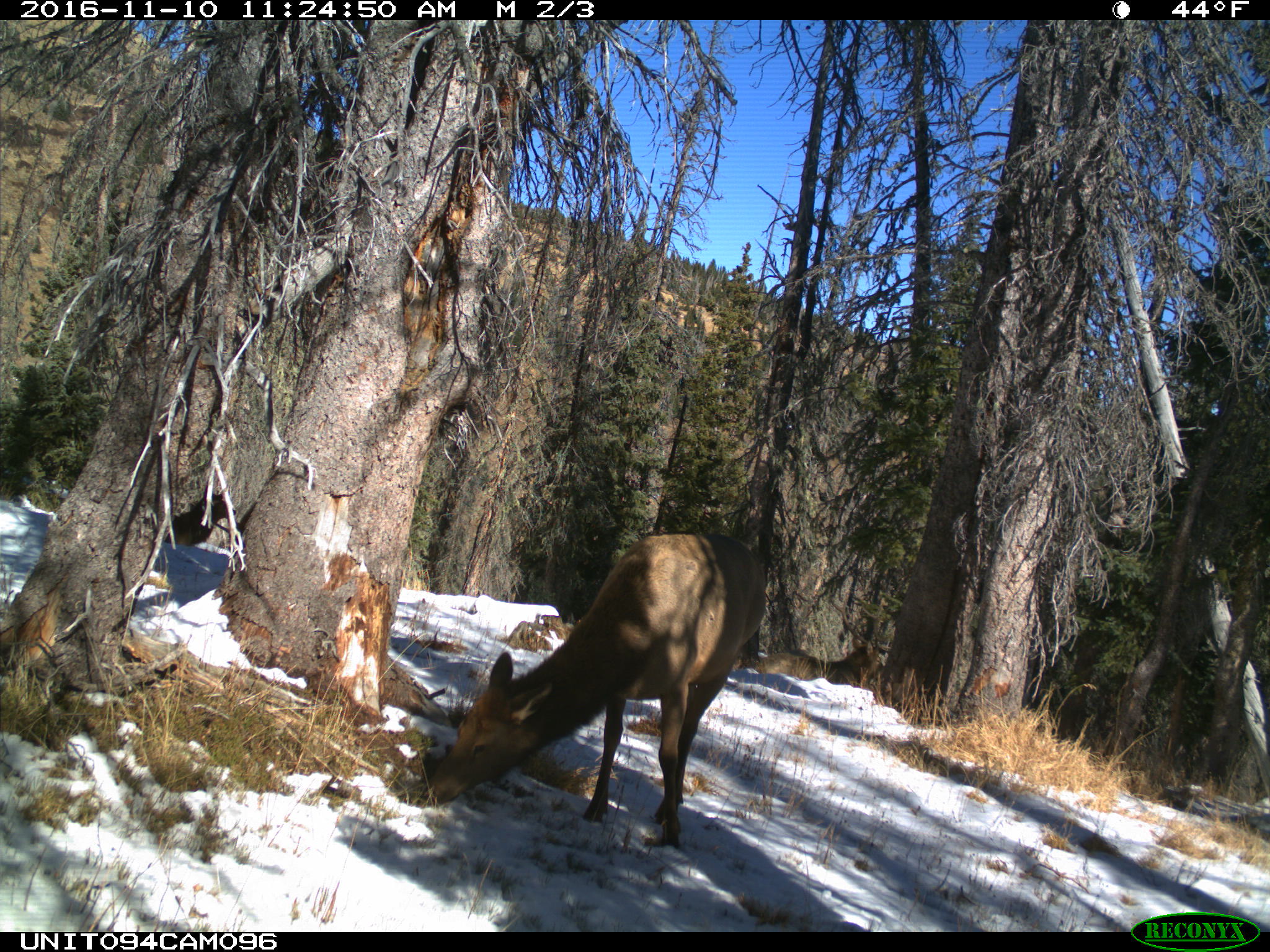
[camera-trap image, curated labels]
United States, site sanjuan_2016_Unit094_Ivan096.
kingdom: Animalia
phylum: Chordata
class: Mammalia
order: Artiodactyla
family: Cervidae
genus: Cervus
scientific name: Cervus elaphus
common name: red deer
Cervus elaphus (red deer).